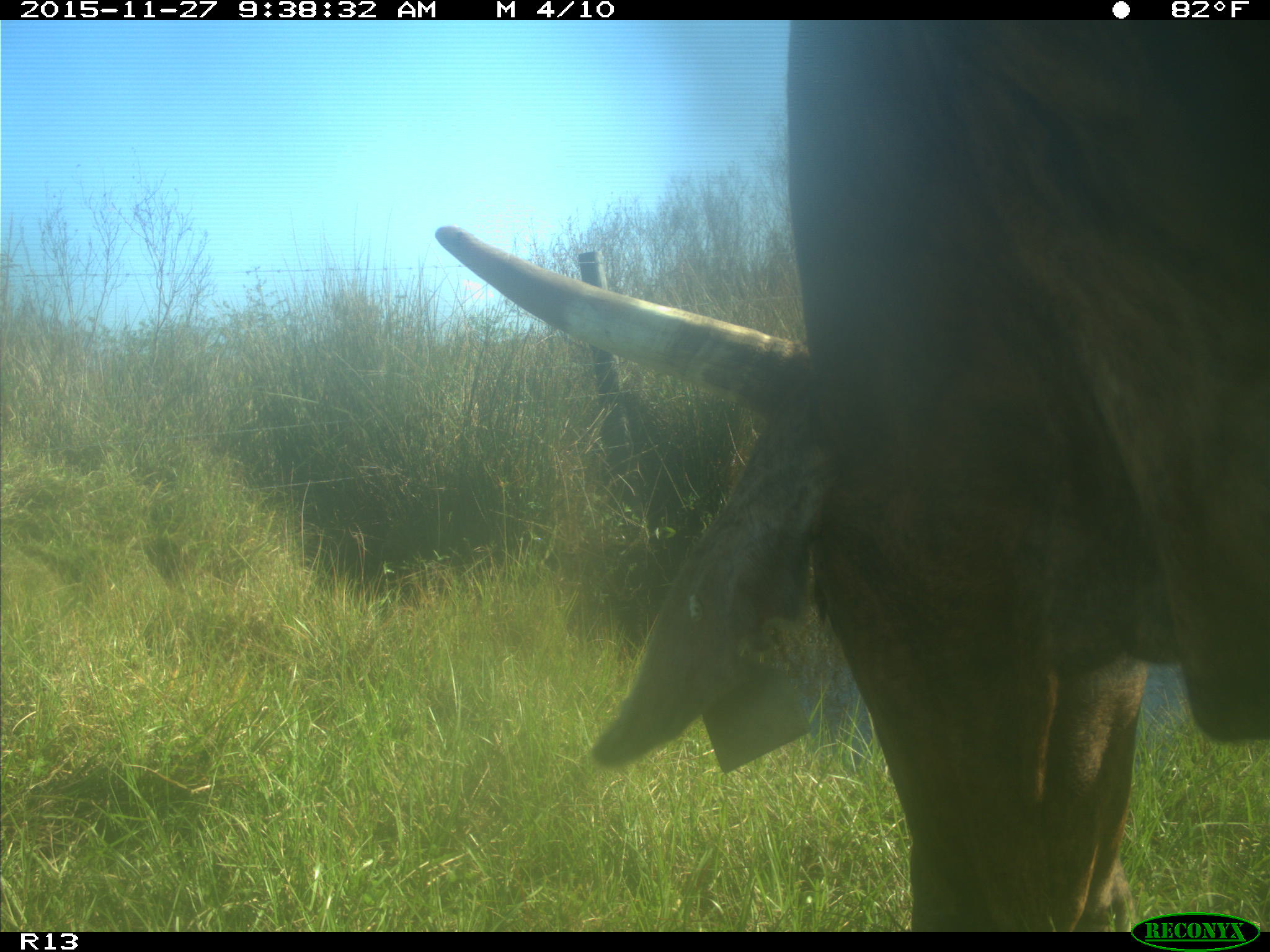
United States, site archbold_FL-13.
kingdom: Animalia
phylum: Chordata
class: Mammalia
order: Artiodactyla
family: Bovidae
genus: Bos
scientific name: Bos taurus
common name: domestic cow